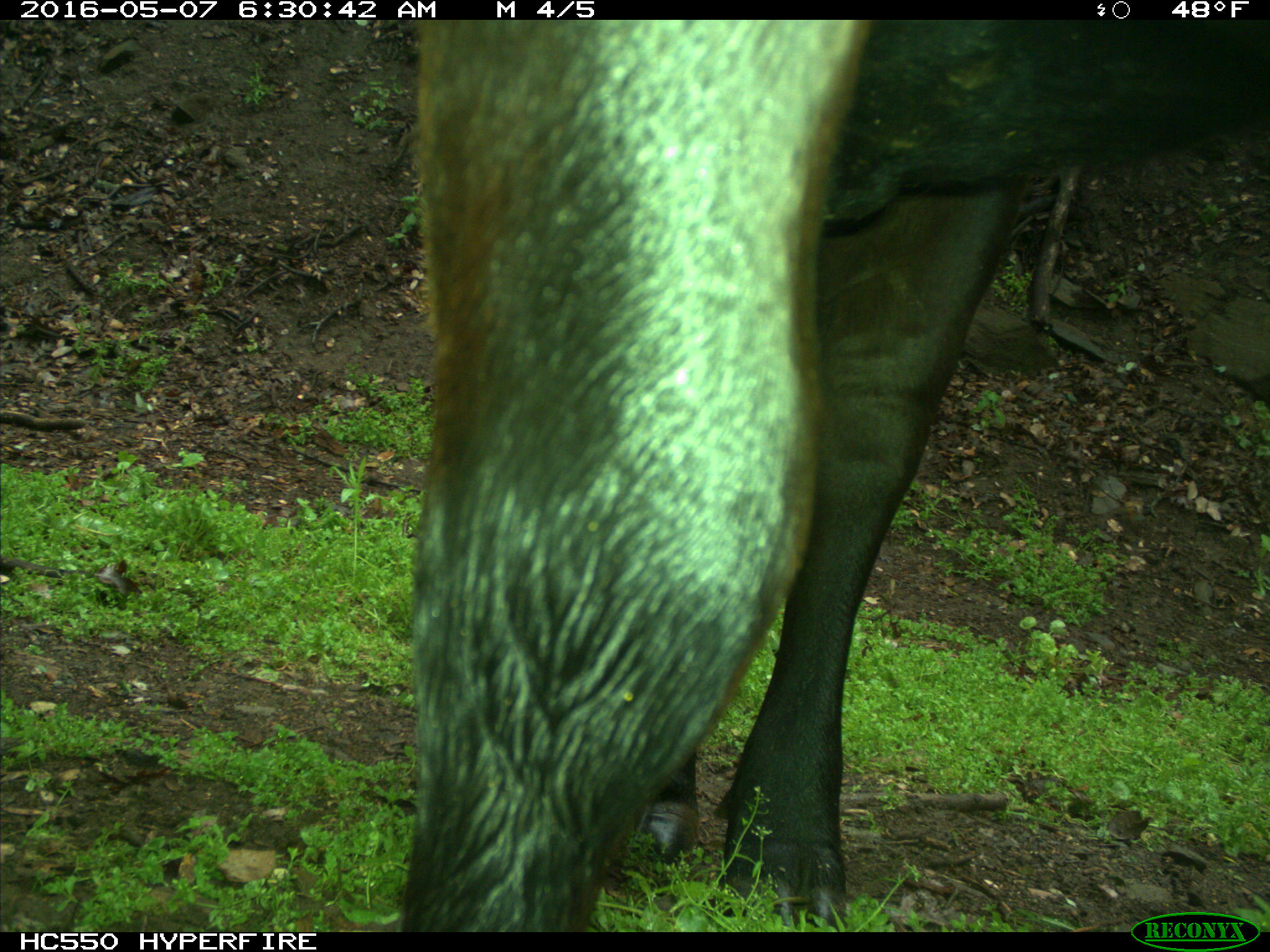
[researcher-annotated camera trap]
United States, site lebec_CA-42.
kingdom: Animalia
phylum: Chordata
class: Mammalia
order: Artiodactyla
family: Bovidae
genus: Bos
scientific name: Bos taurus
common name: domestic cow